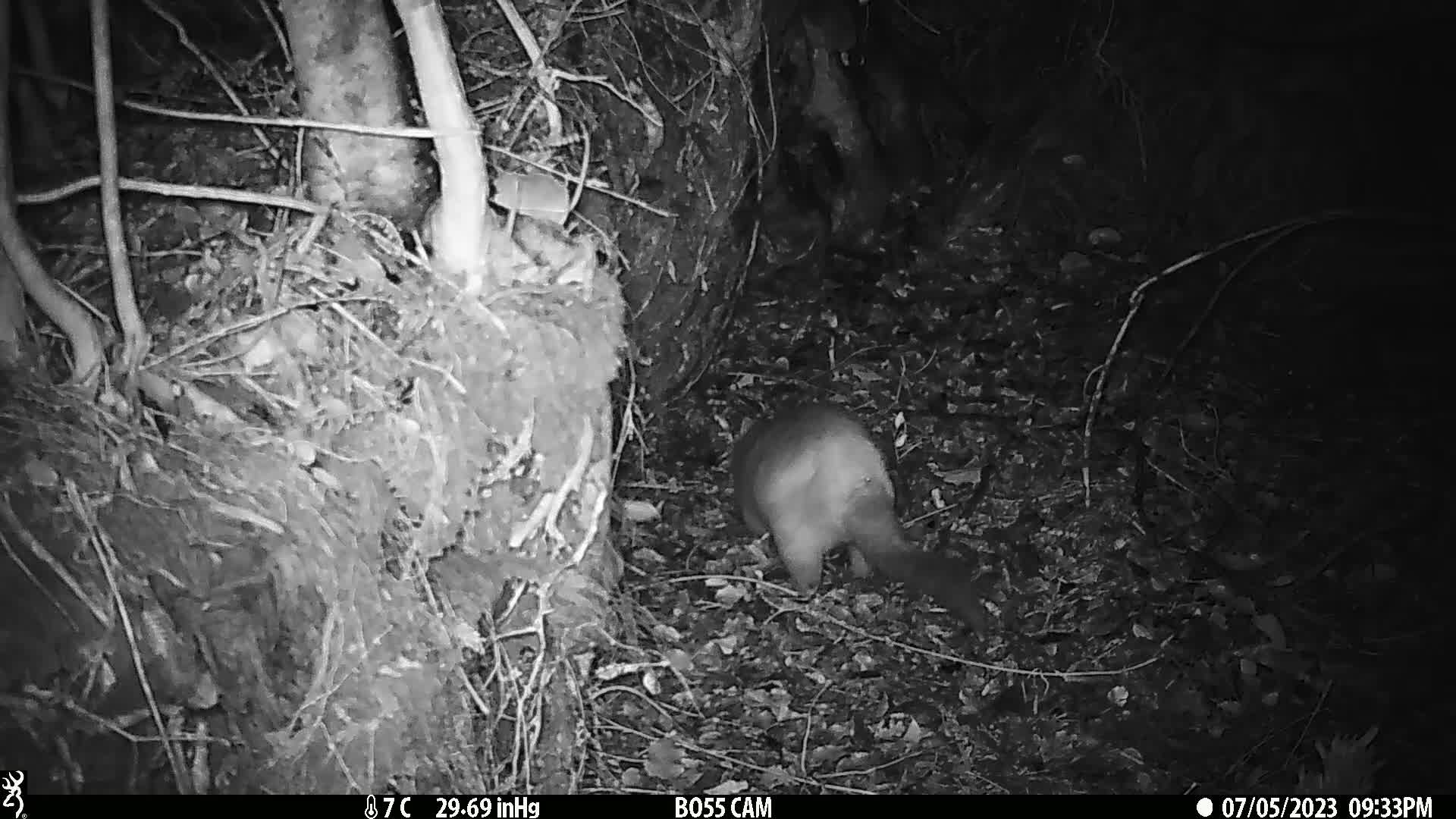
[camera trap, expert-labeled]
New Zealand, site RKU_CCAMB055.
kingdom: Animalia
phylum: Chordata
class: Mammalia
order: Diprotodontia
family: Phalangeridae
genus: Trichosurus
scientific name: Trichosurus vulpecula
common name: common brushtail possum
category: possum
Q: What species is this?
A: Possum (common brushtail possum) (Trichosurus vulpecula).